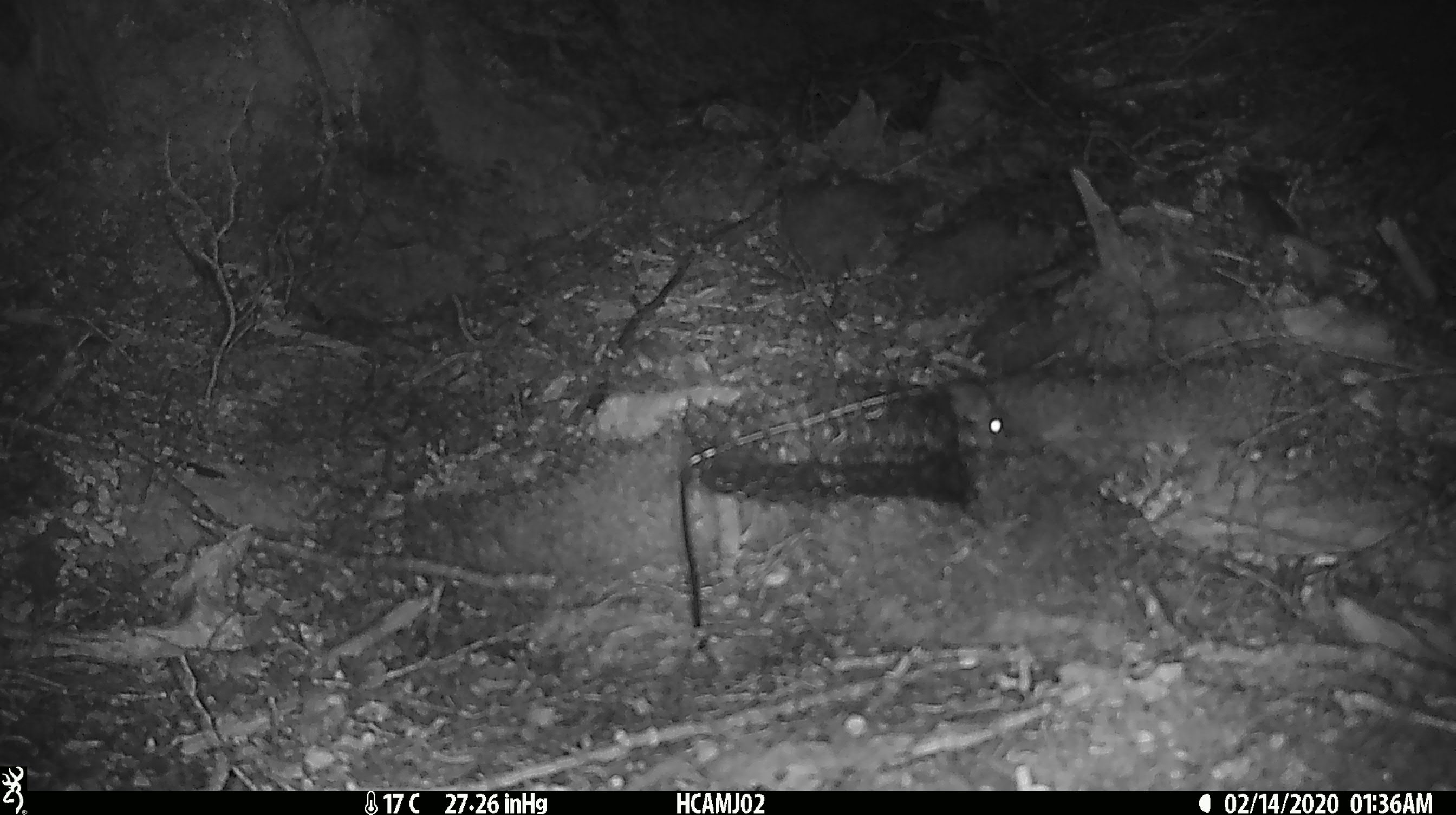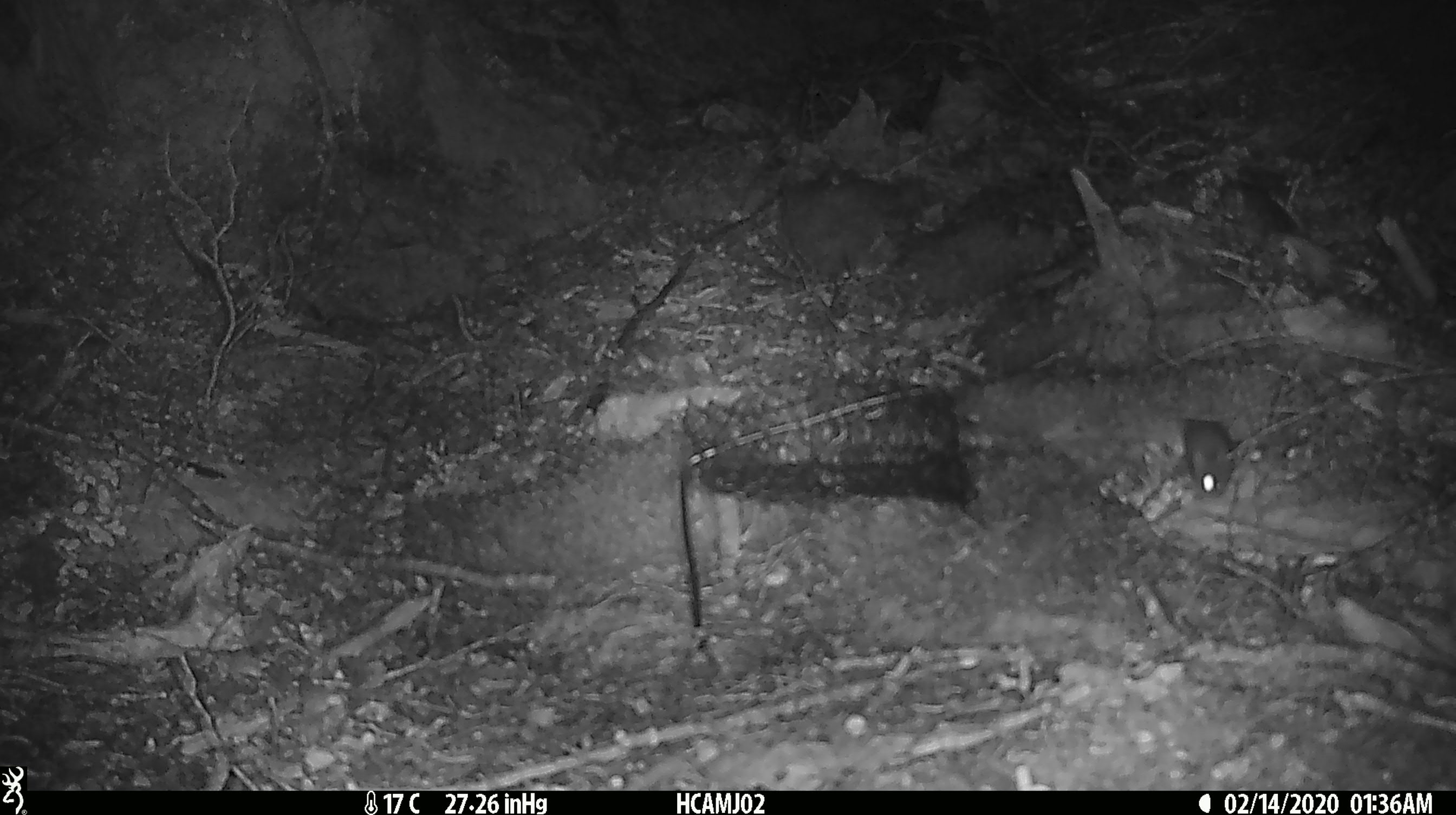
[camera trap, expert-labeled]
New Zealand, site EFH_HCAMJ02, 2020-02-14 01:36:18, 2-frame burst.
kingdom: Animalia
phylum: Chordata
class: Mammalia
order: Rodentia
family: Muridae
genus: Mus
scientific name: Mus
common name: mouse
Mouse (Mus).